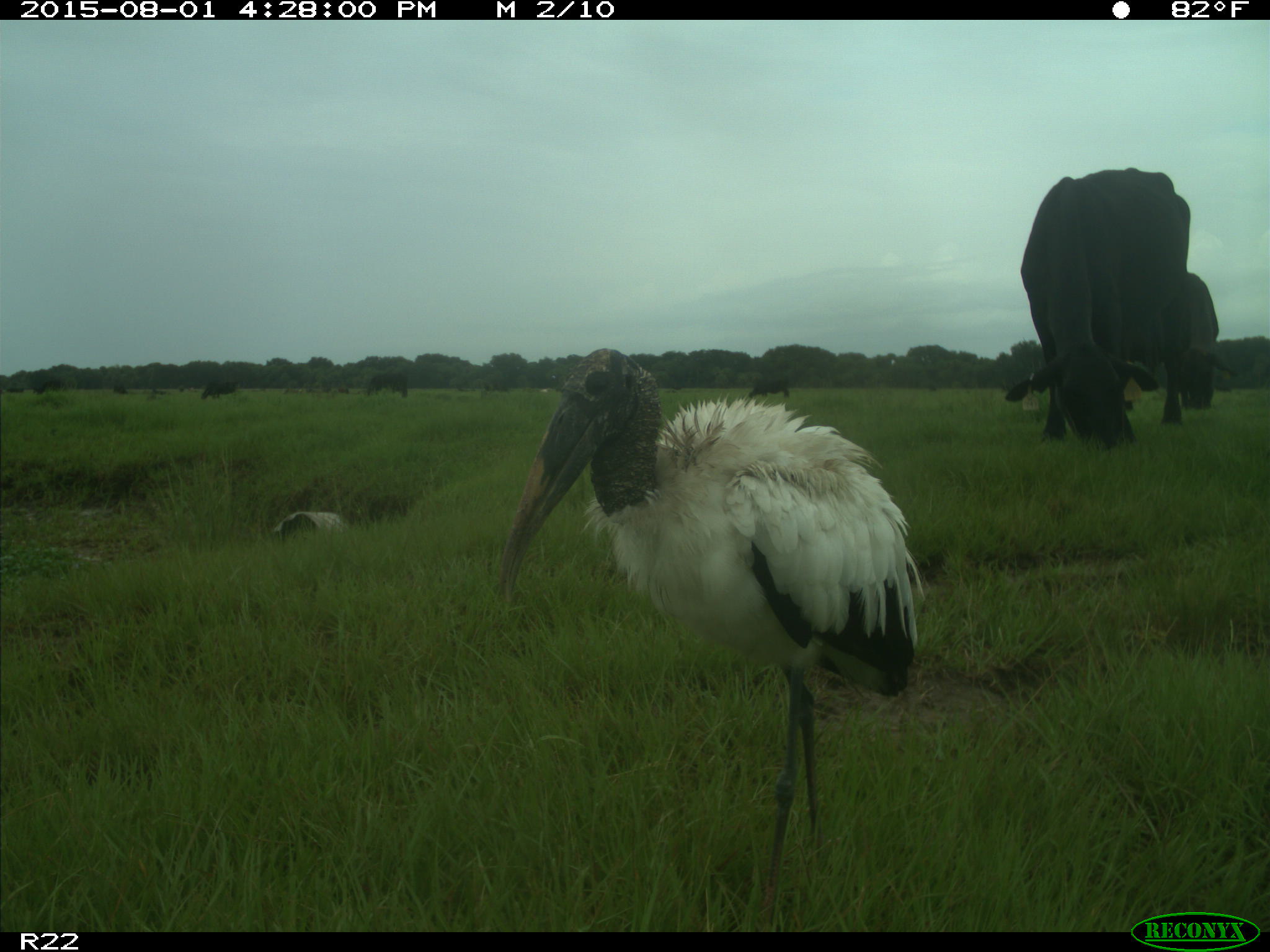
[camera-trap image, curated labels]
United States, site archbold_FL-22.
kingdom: Animalia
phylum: Chordata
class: Mammalia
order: Artiodactyla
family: Bovidae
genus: Bos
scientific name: Bos taurus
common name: domestic cow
Bos taurus (domestic cow).